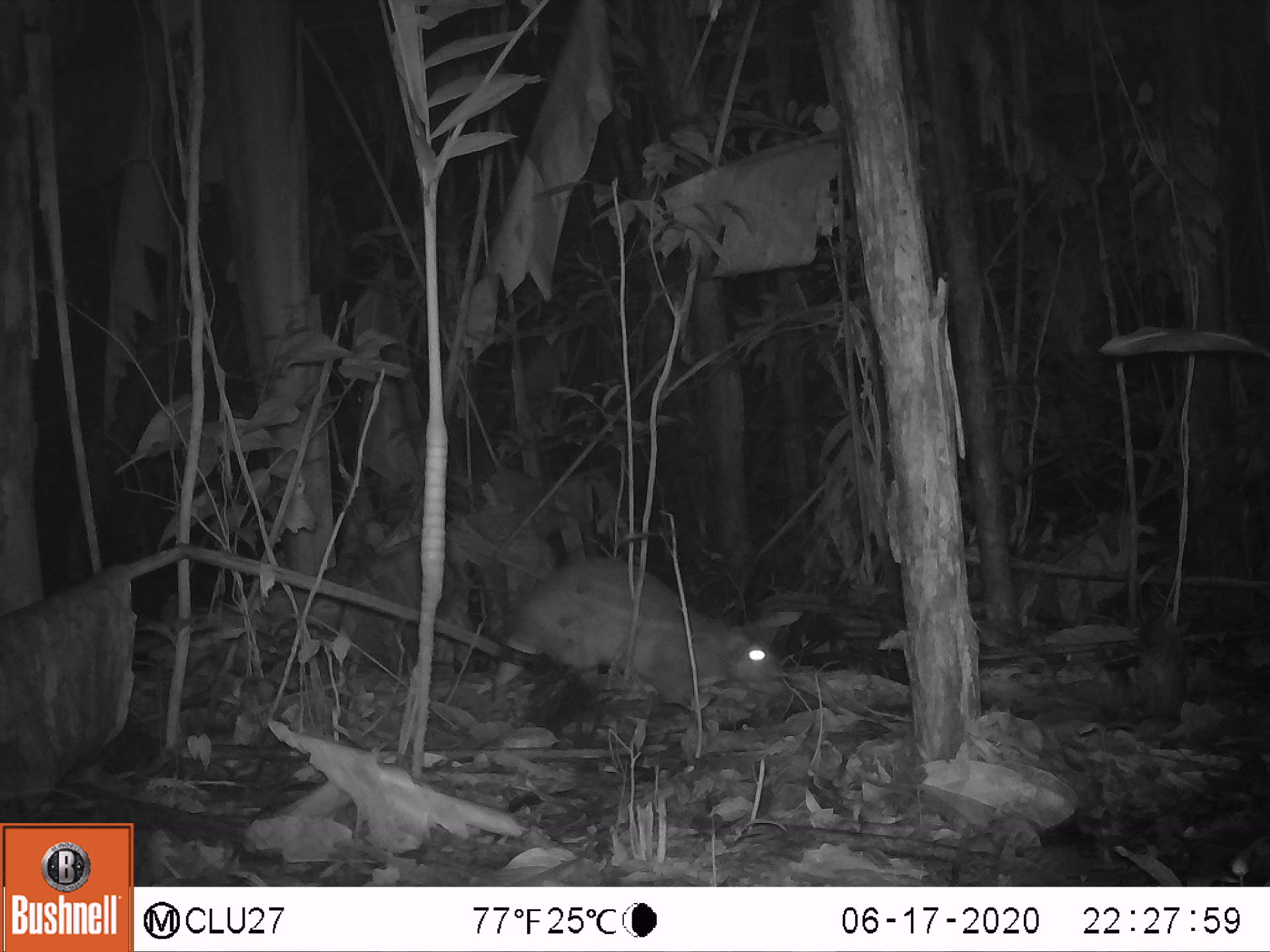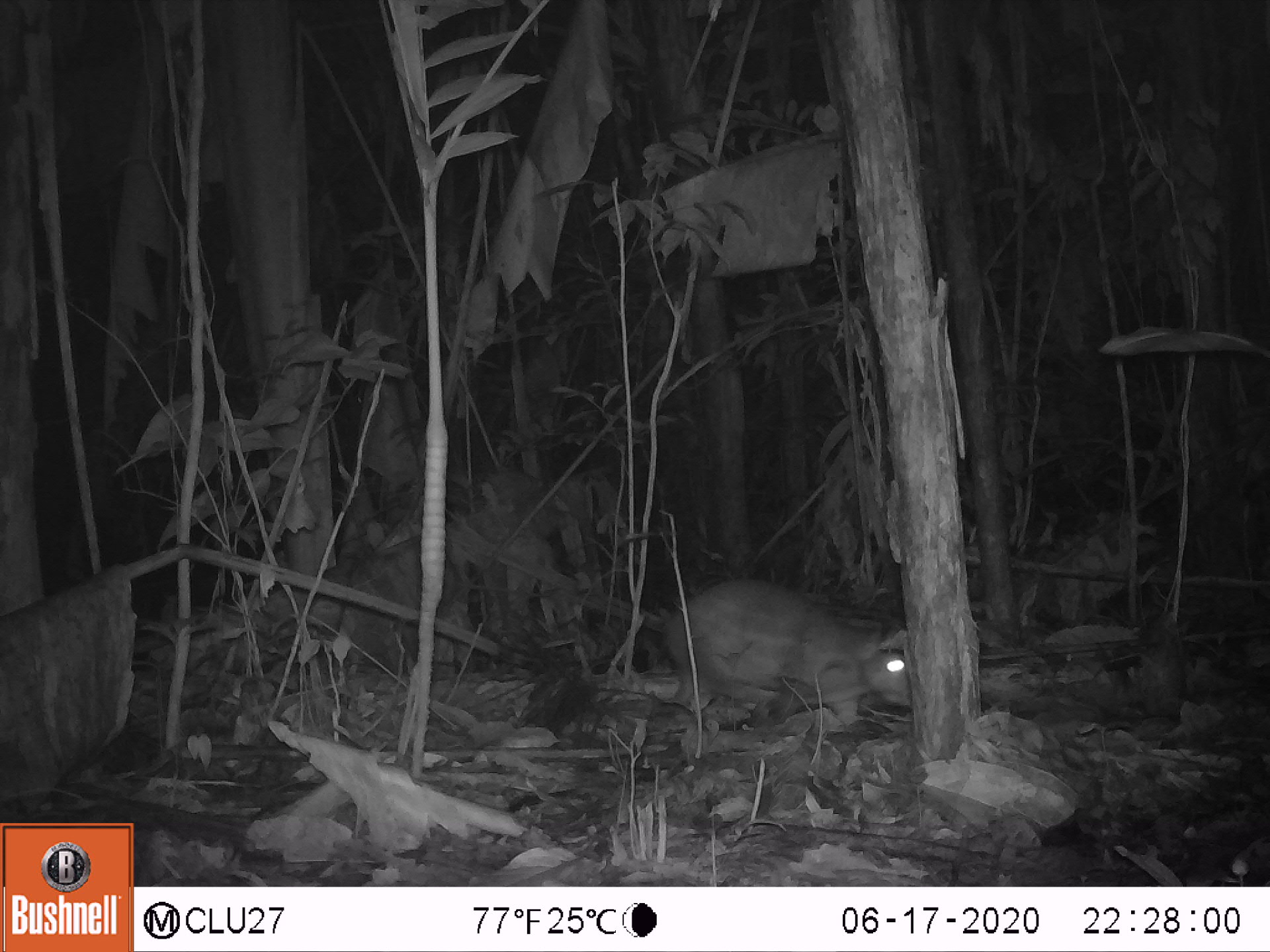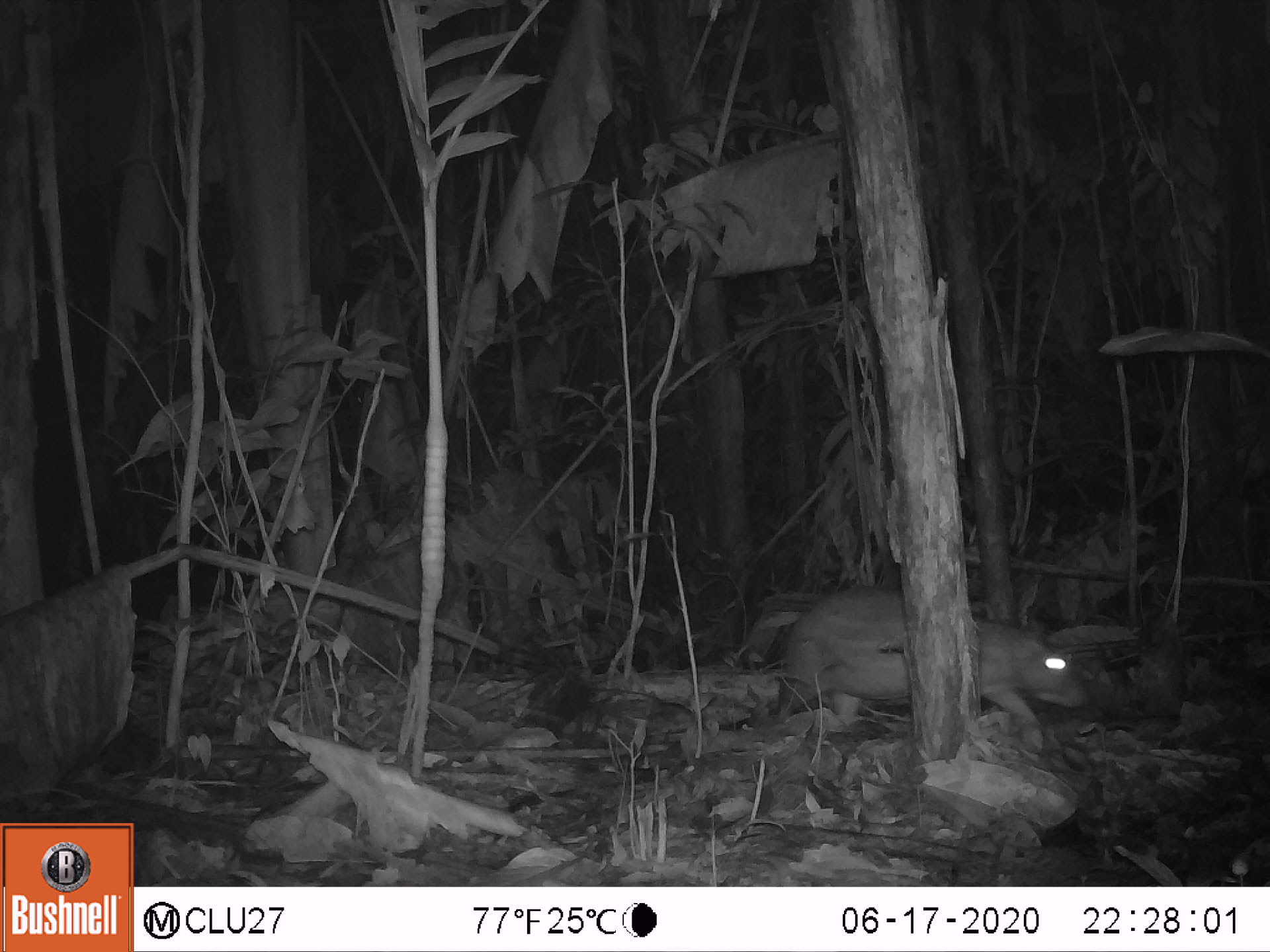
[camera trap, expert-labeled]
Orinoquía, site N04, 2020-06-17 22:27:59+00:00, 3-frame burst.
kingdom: Animalia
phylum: Chordata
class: Mammalia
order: Rodentia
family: Cuniculidae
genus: Cuniculus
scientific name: Cuniculus paca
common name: spotted paca